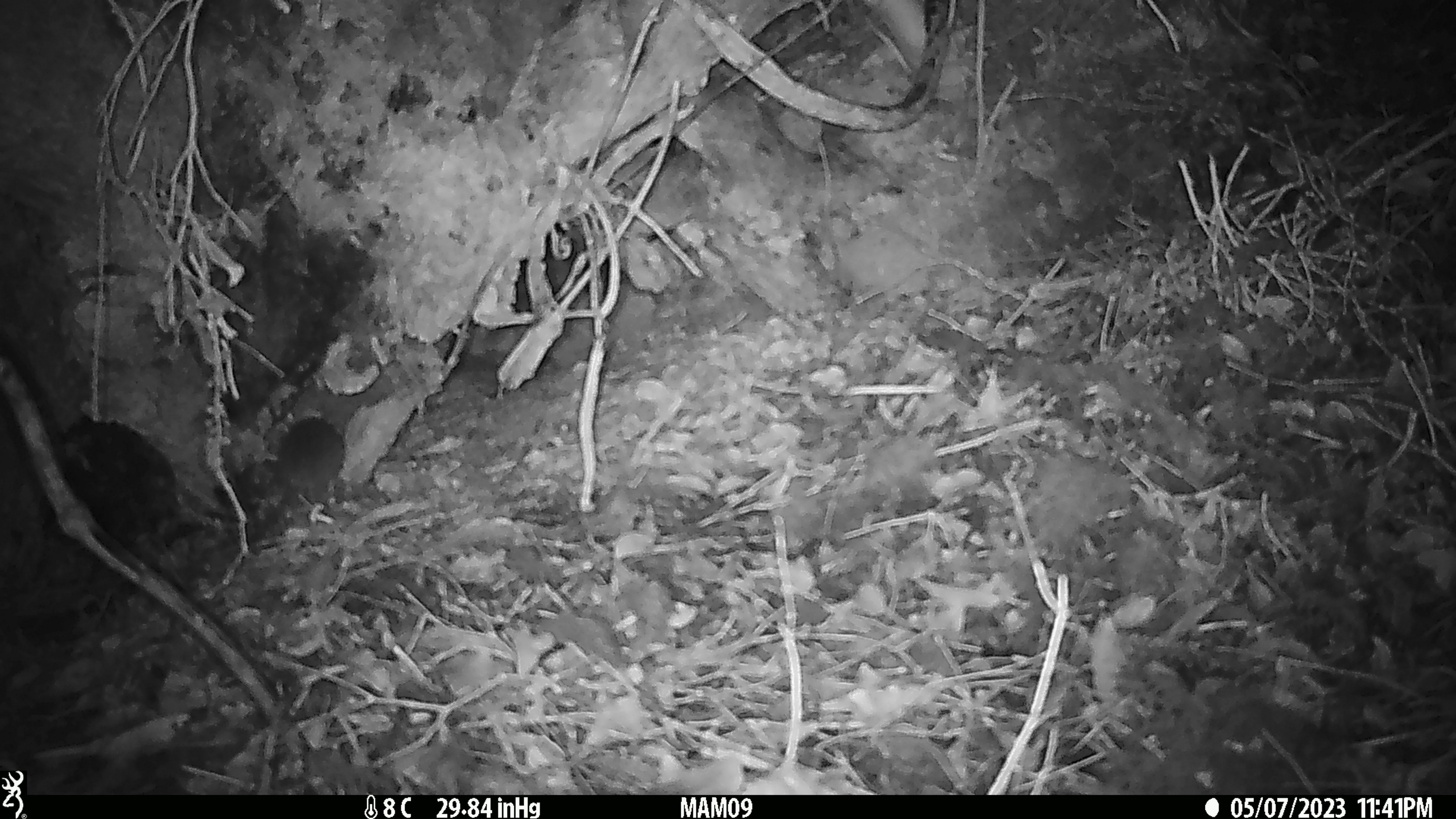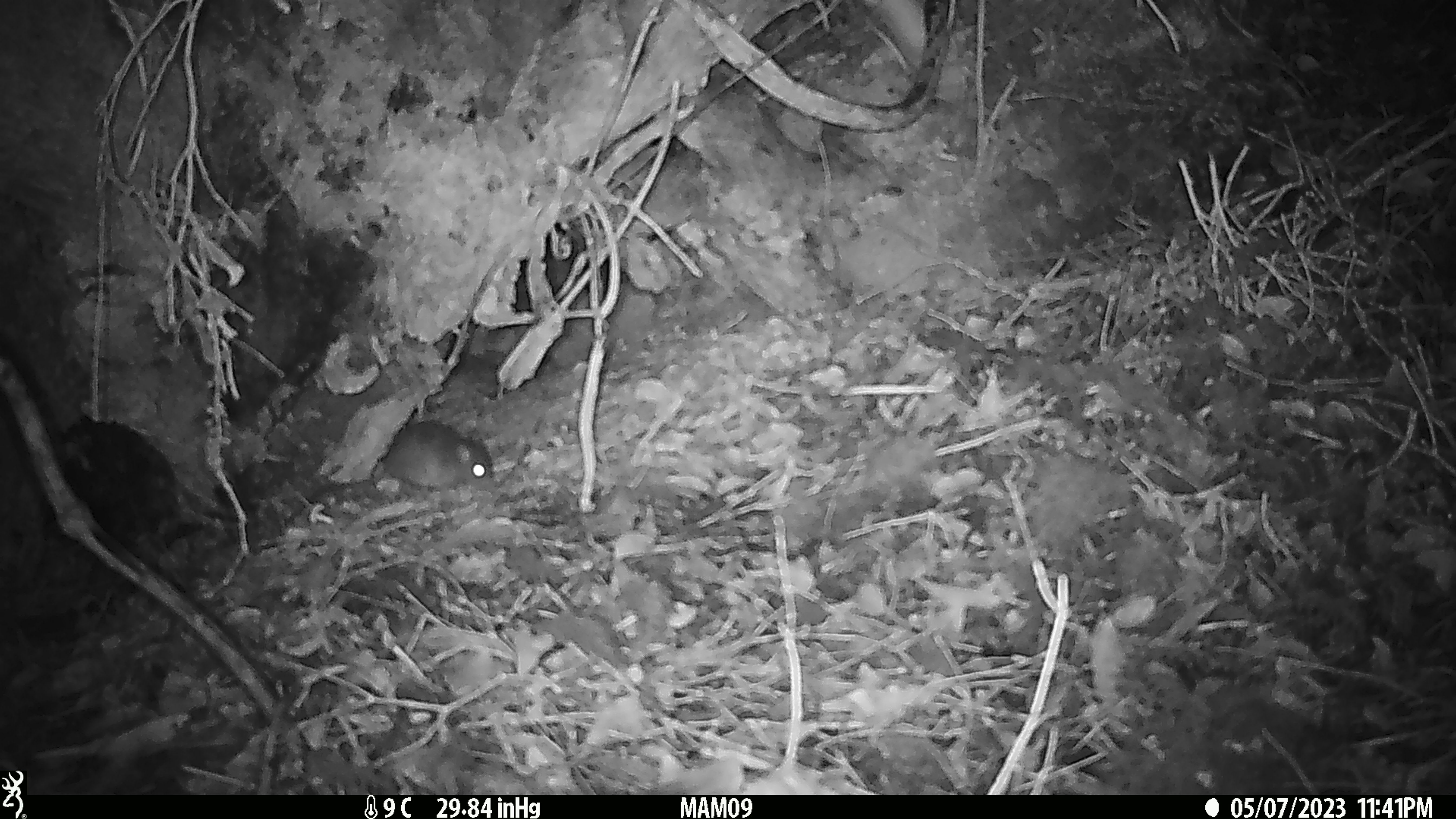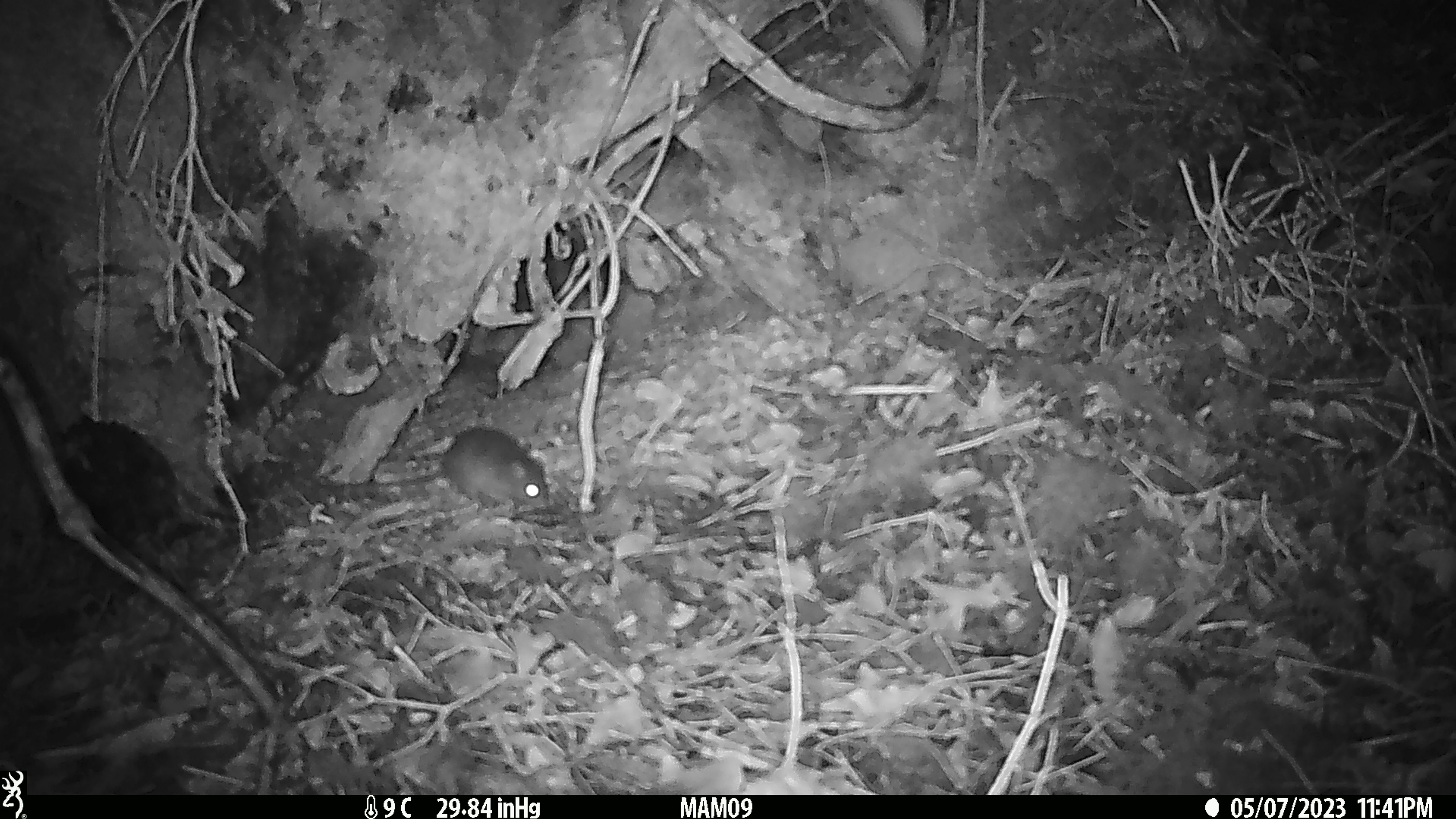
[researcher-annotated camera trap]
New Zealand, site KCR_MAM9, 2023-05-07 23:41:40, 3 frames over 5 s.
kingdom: Animalia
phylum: Chordata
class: Mammalia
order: Rodentia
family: Muridae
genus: Rattus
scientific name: Rattus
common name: rat